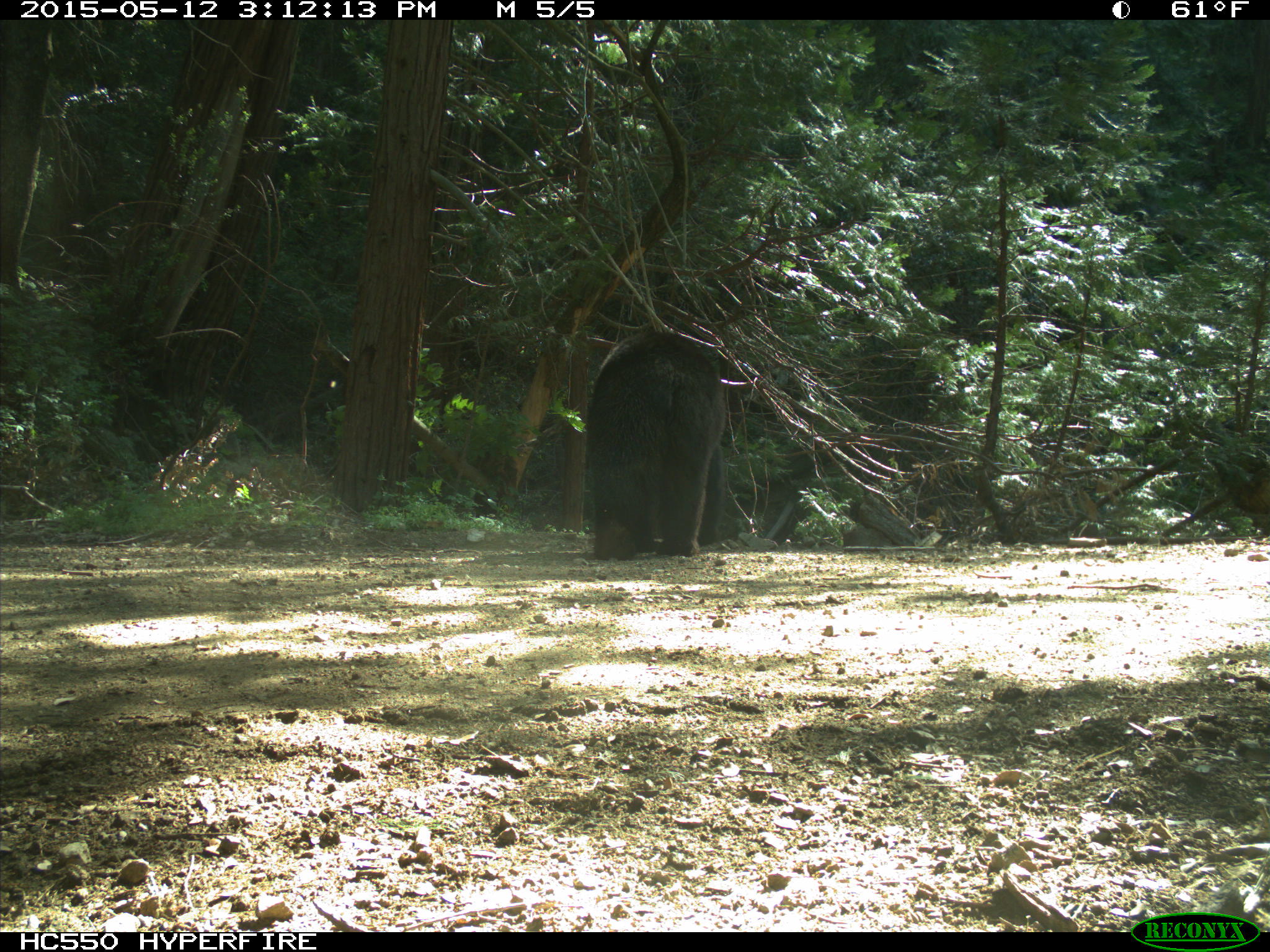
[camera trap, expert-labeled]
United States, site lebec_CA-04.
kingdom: Animalia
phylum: Chordata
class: Mammalia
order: Carnivora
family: Ursidae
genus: Ursus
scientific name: Ursus americanus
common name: american black bear